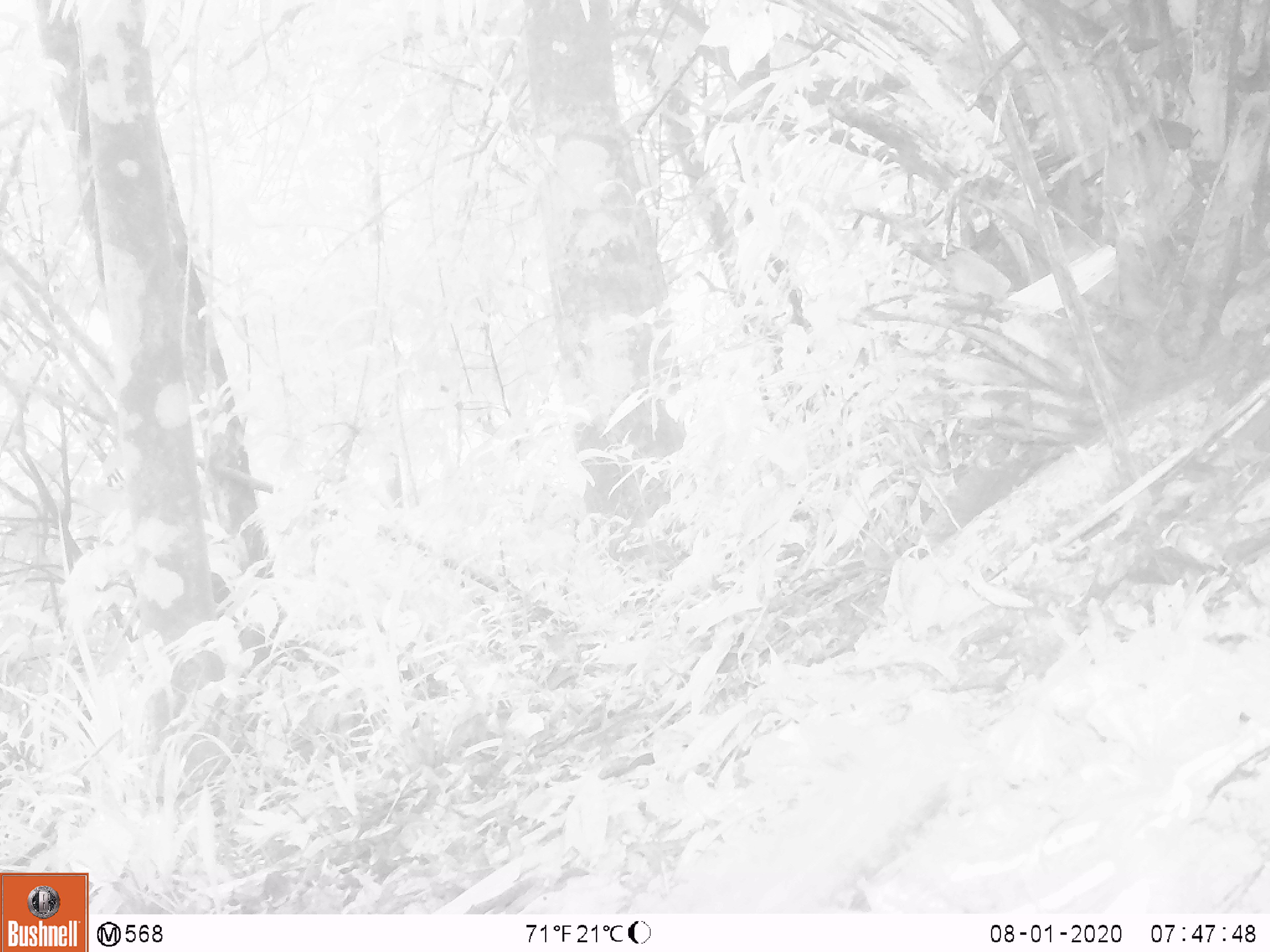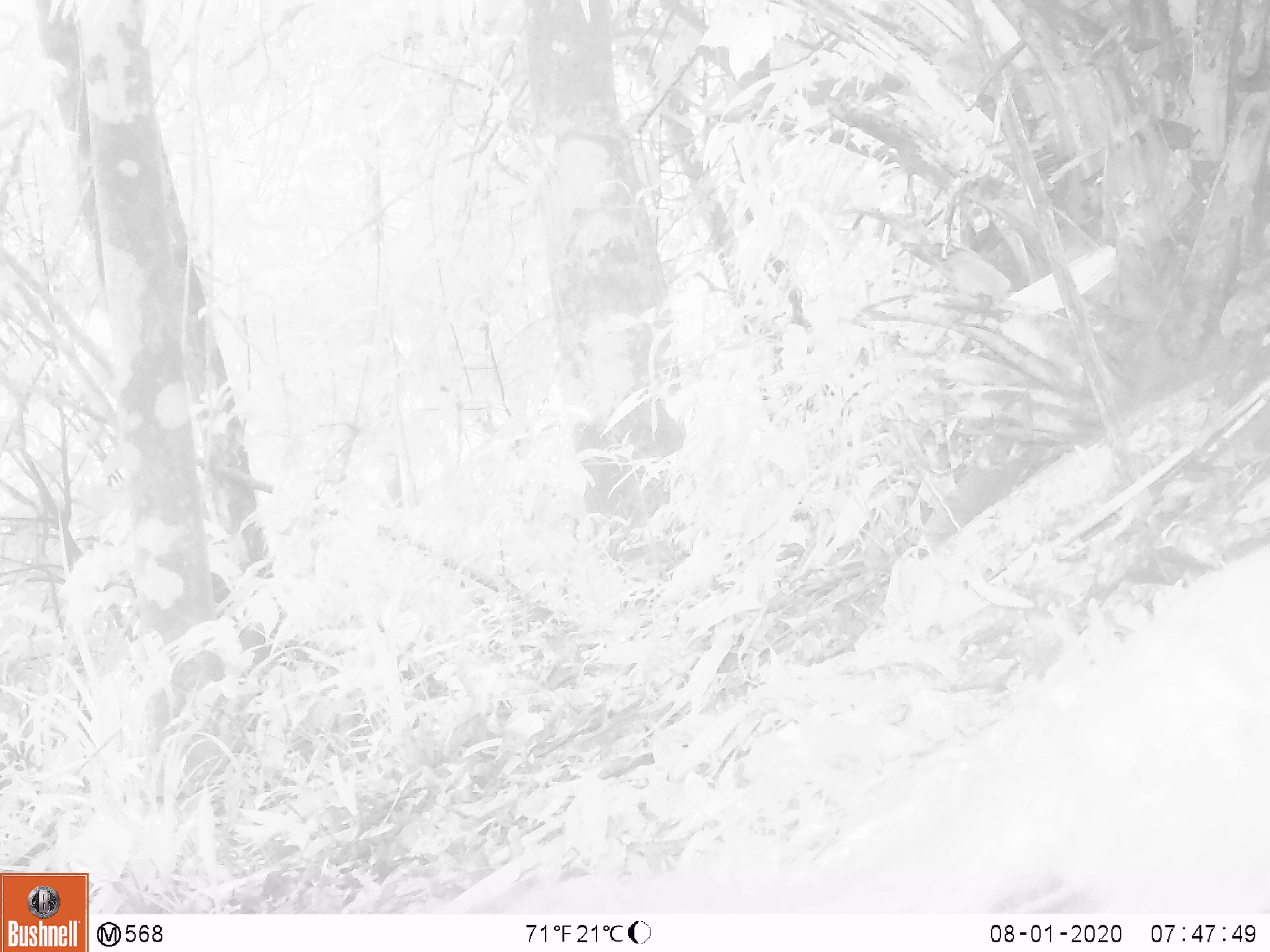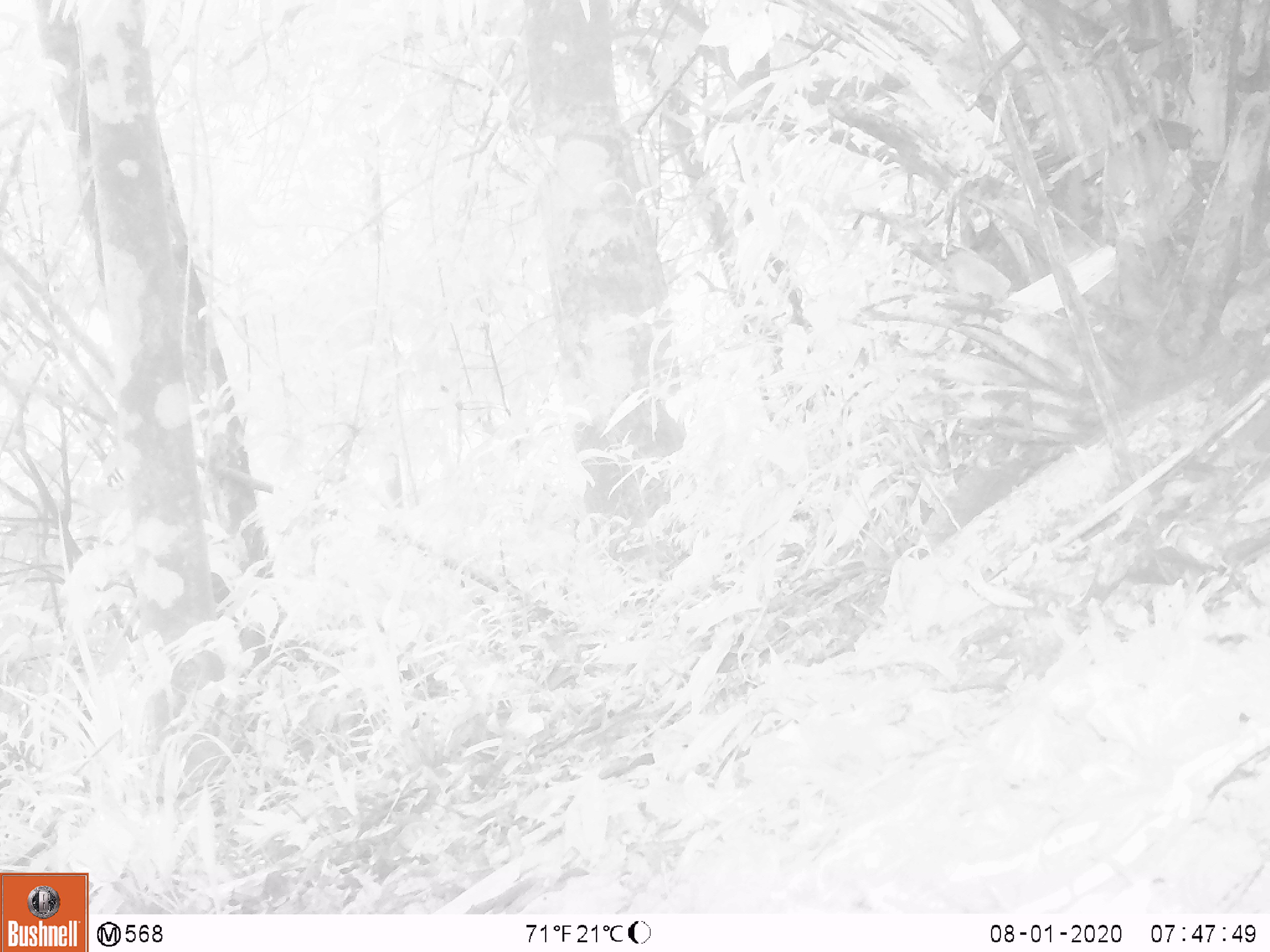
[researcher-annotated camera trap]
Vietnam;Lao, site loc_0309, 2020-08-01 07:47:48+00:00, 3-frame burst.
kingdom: Animalia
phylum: Chordata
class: Mammalia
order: Carnivora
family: Mustelidae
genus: Melogale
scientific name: Melogale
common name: ferret badger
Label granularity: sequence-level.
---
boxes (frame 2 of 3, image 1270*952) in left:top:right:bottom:
ferret badger: 500:541:1269:914